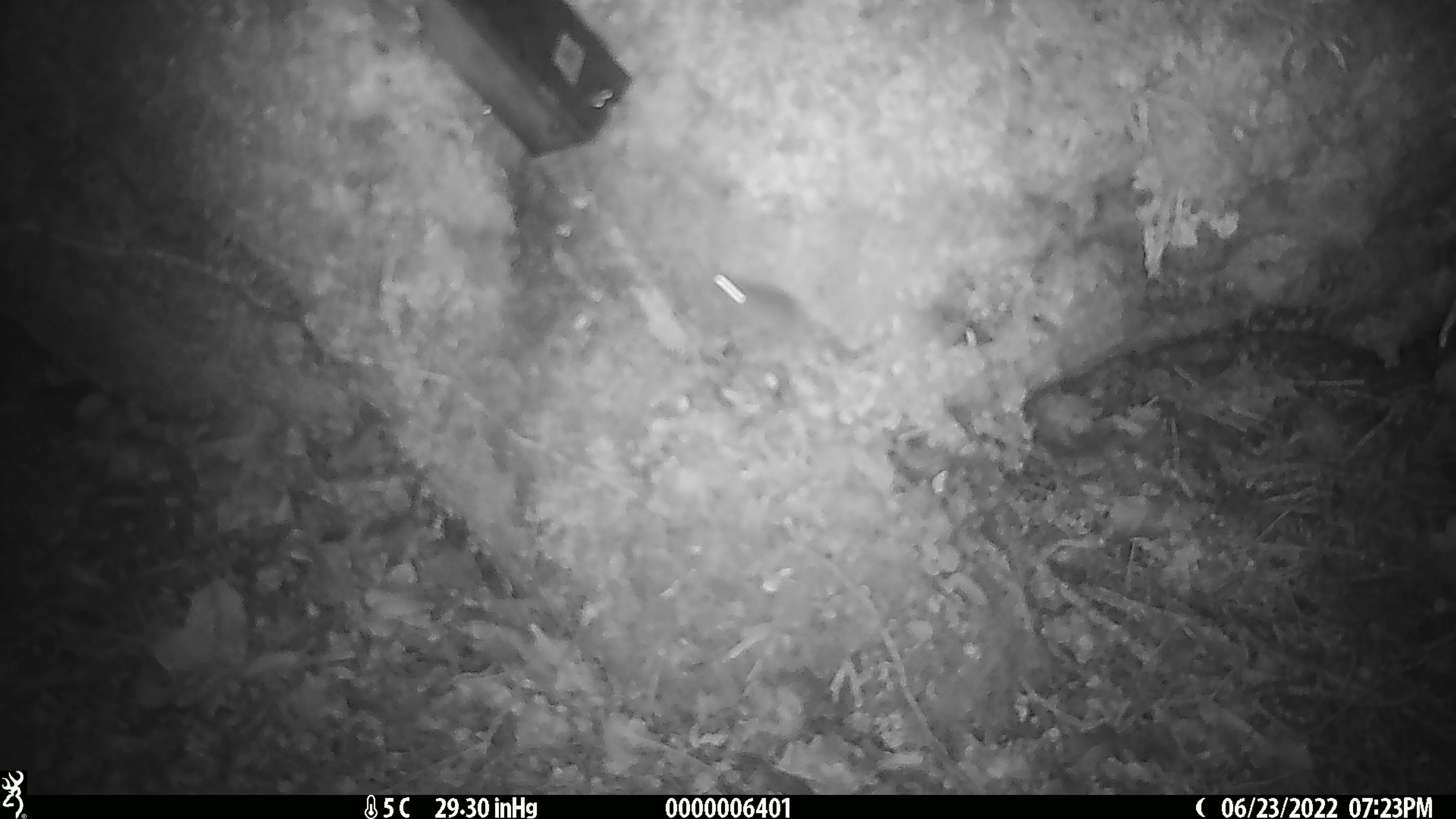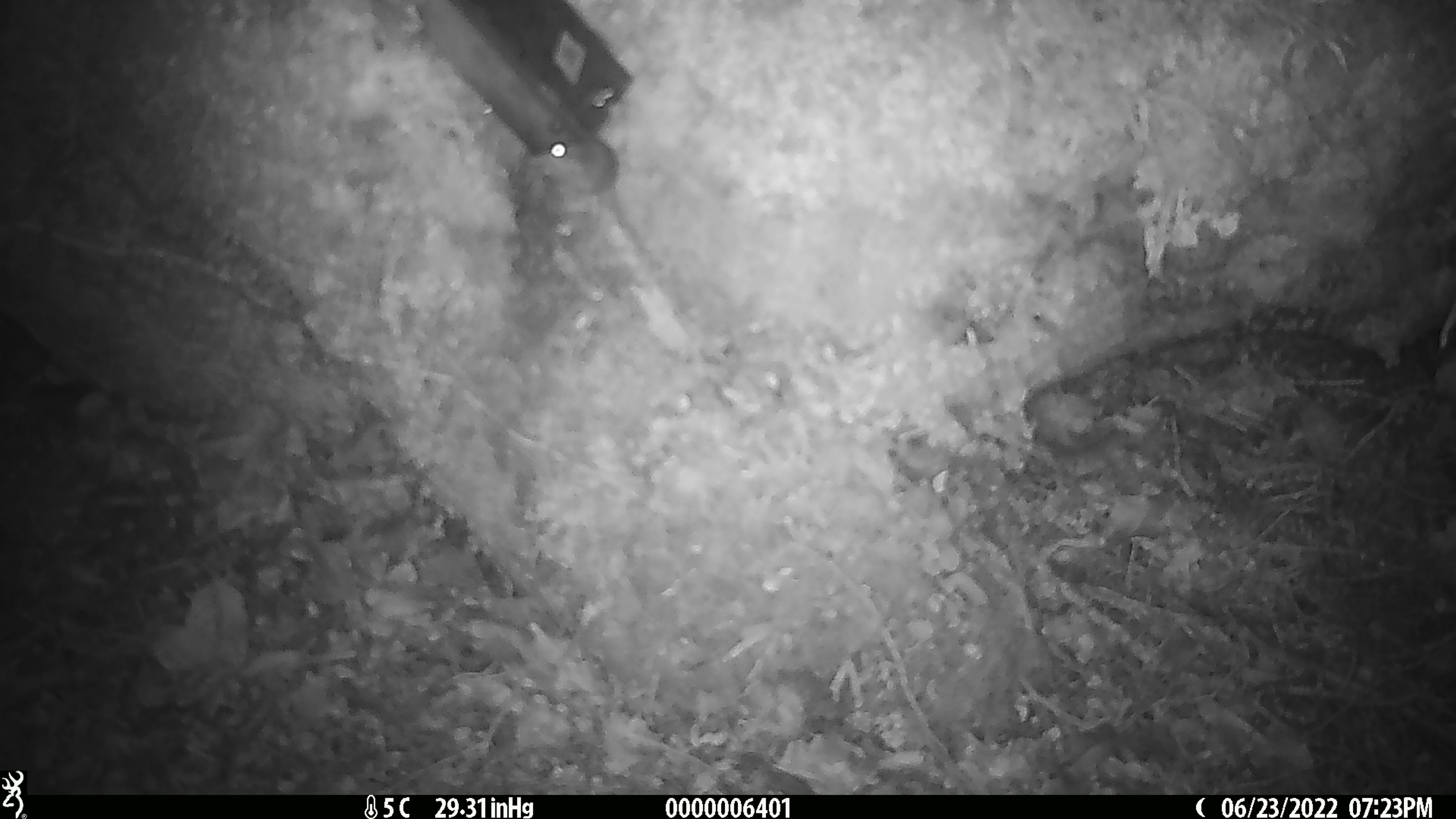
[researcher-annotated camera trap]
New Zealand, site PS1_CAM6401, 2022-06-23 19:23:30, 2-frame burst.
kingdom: Animalia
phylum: Chordata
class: Mammalia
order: Rodentia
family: Muridae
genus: Mus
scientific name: Mus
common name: mouse